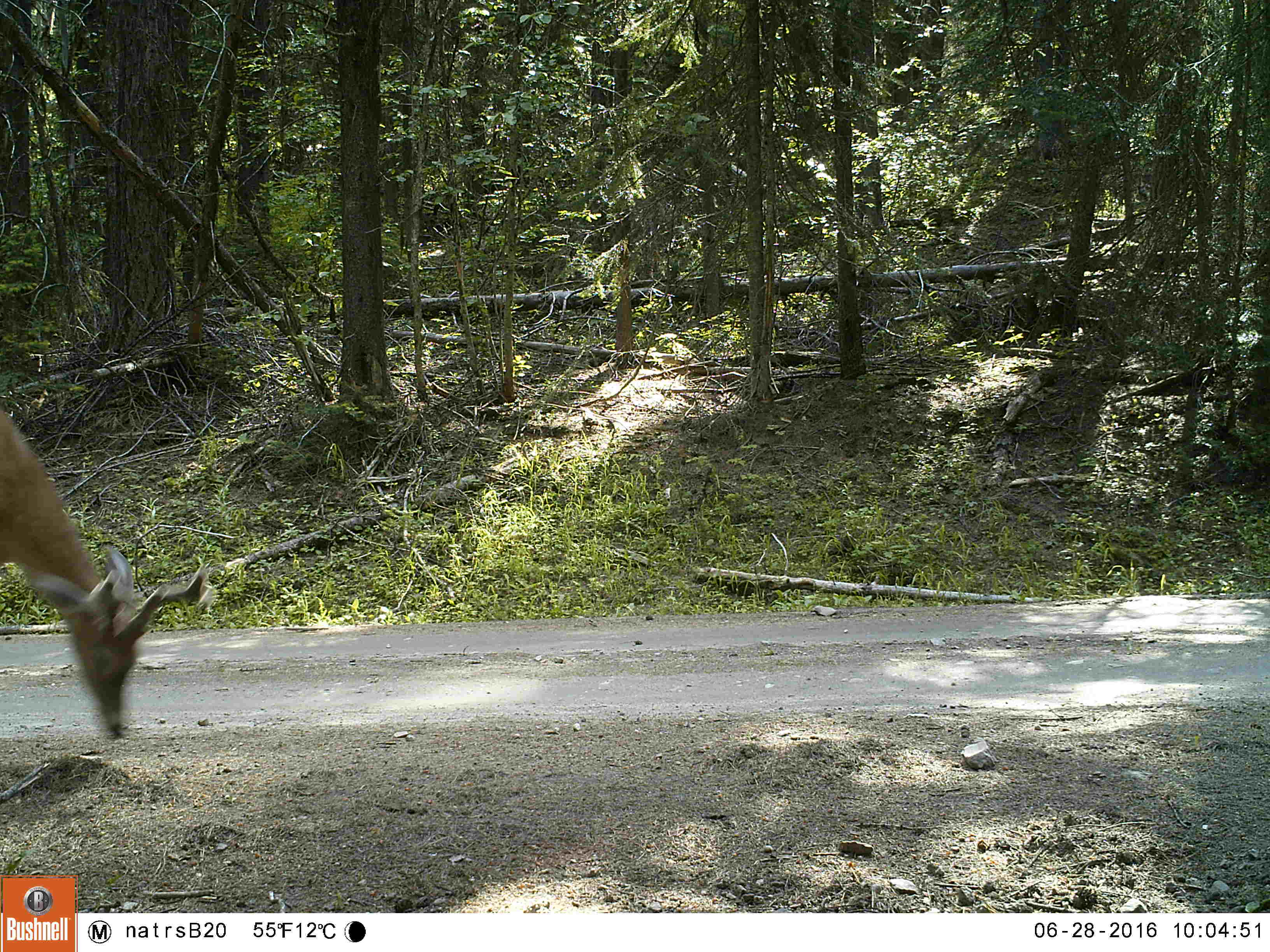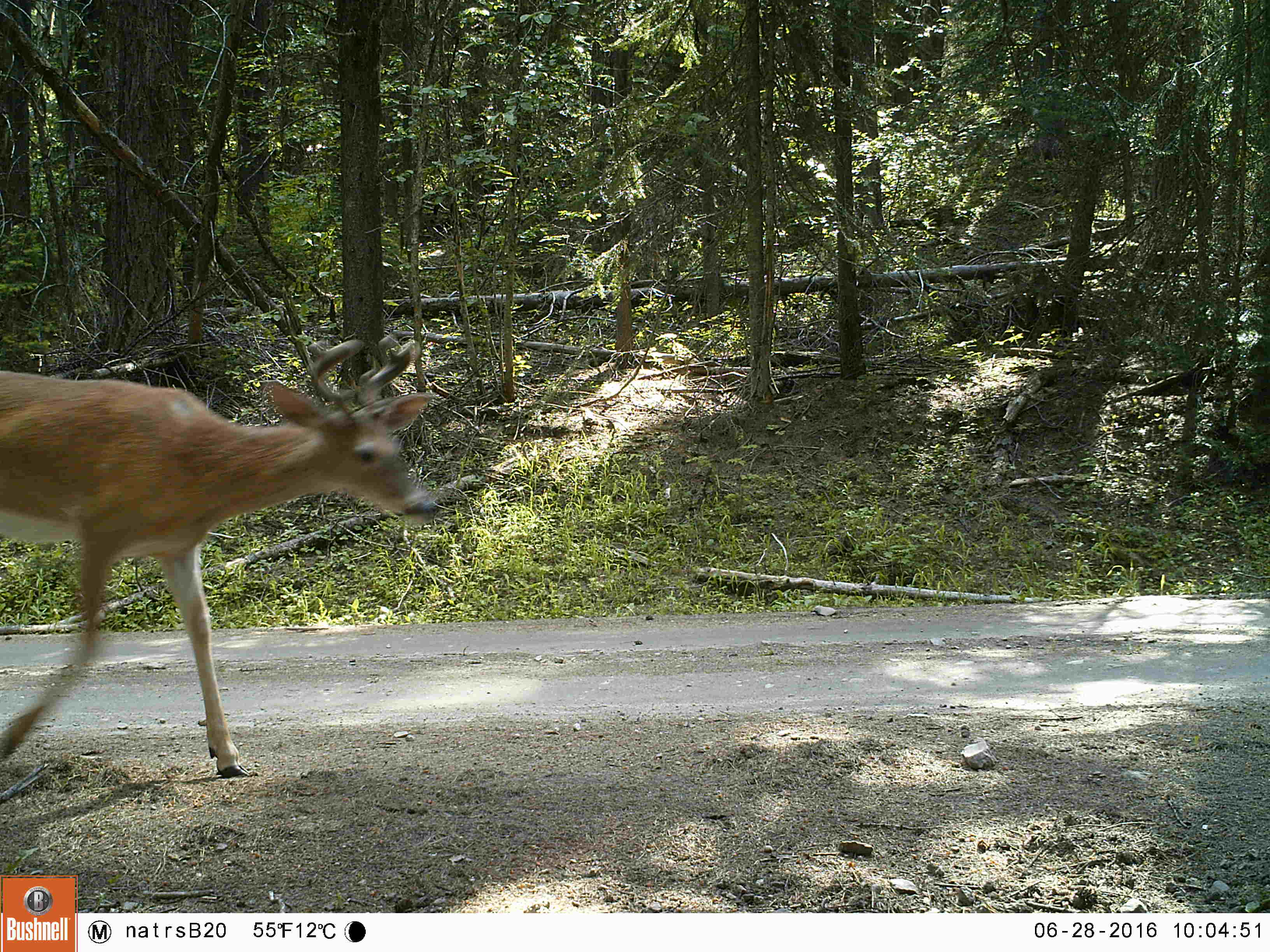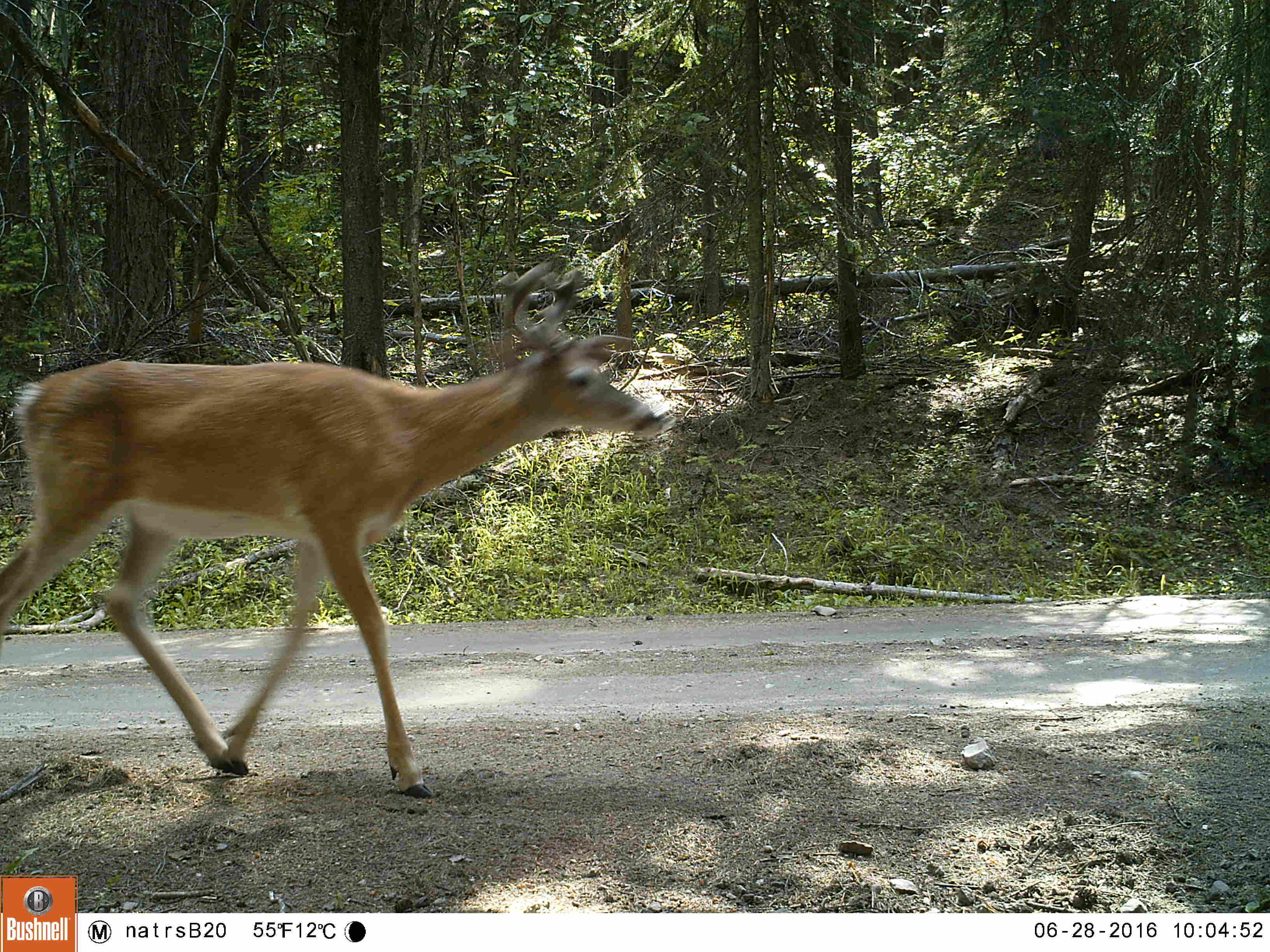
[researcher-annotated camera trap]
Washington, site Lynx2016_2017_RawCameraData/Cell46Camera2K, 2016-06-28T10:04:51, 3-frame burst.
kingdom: Animalia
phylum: Chordata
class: Mammalia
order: Artiodactyla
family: Cervidae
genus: Odocoileus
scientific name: Odocoileus virginianus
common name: white-tailed deer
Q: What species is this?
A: Odocoileus virginianus (white-tailed deer).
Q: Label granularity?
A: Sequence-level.